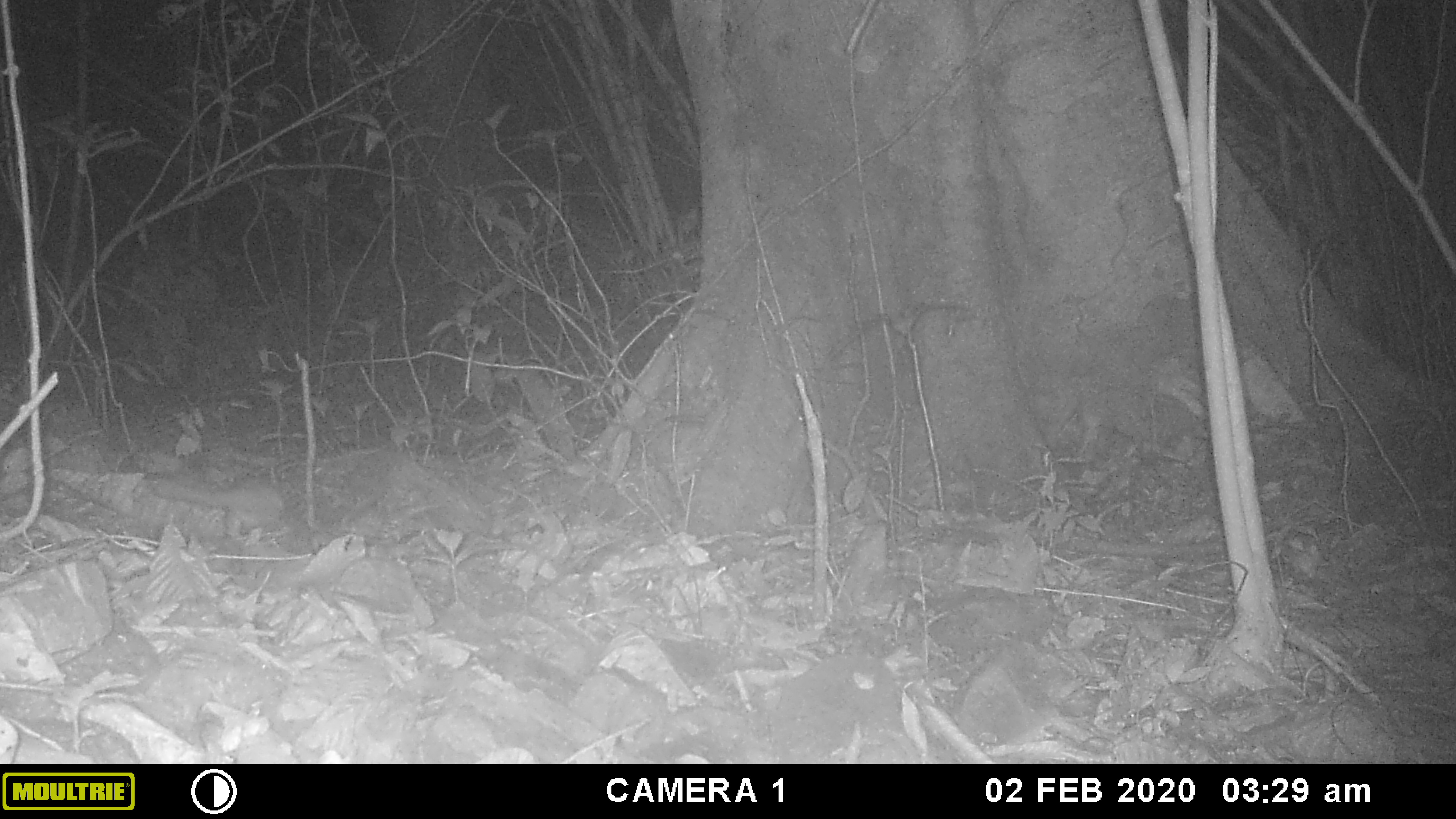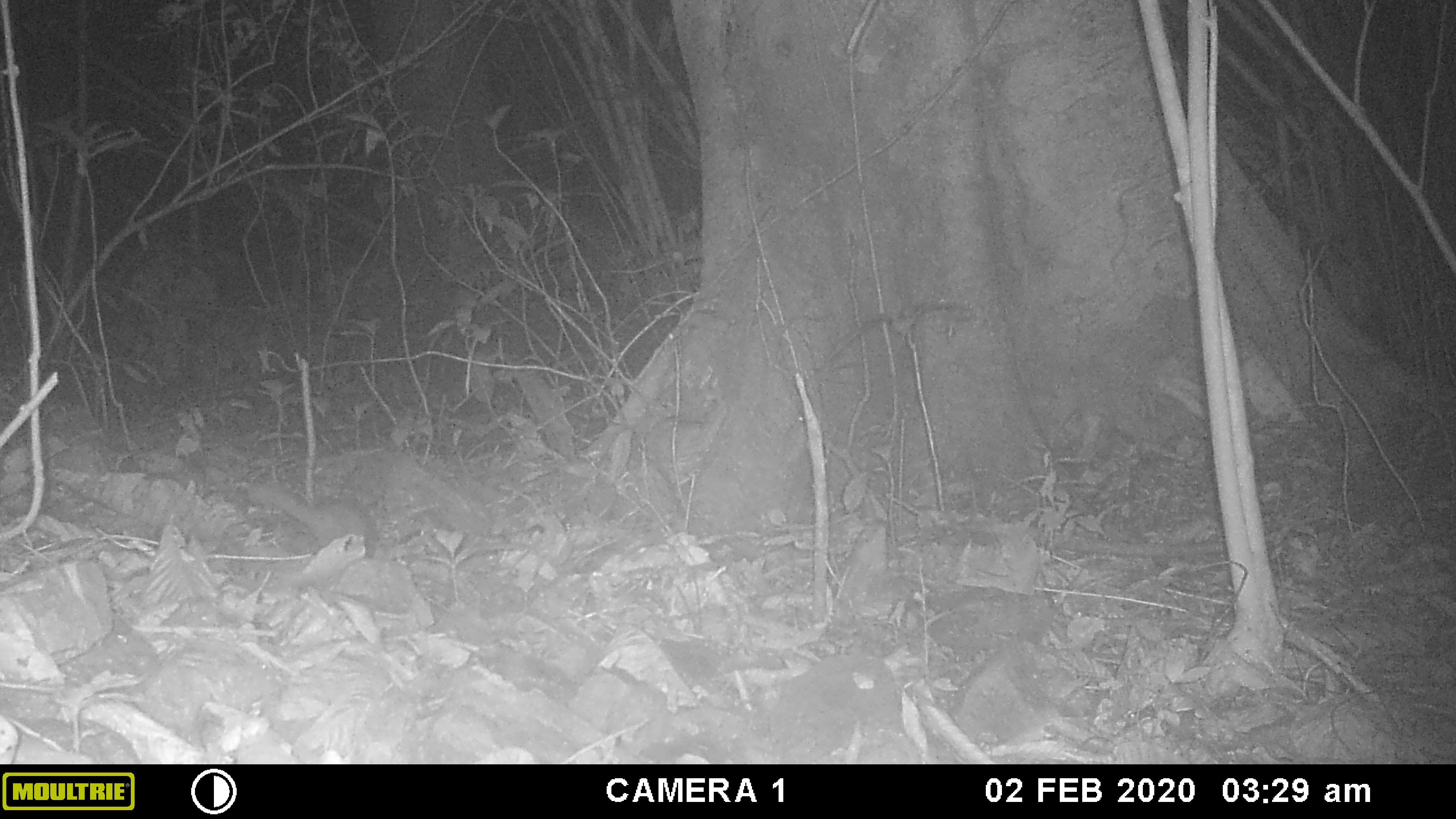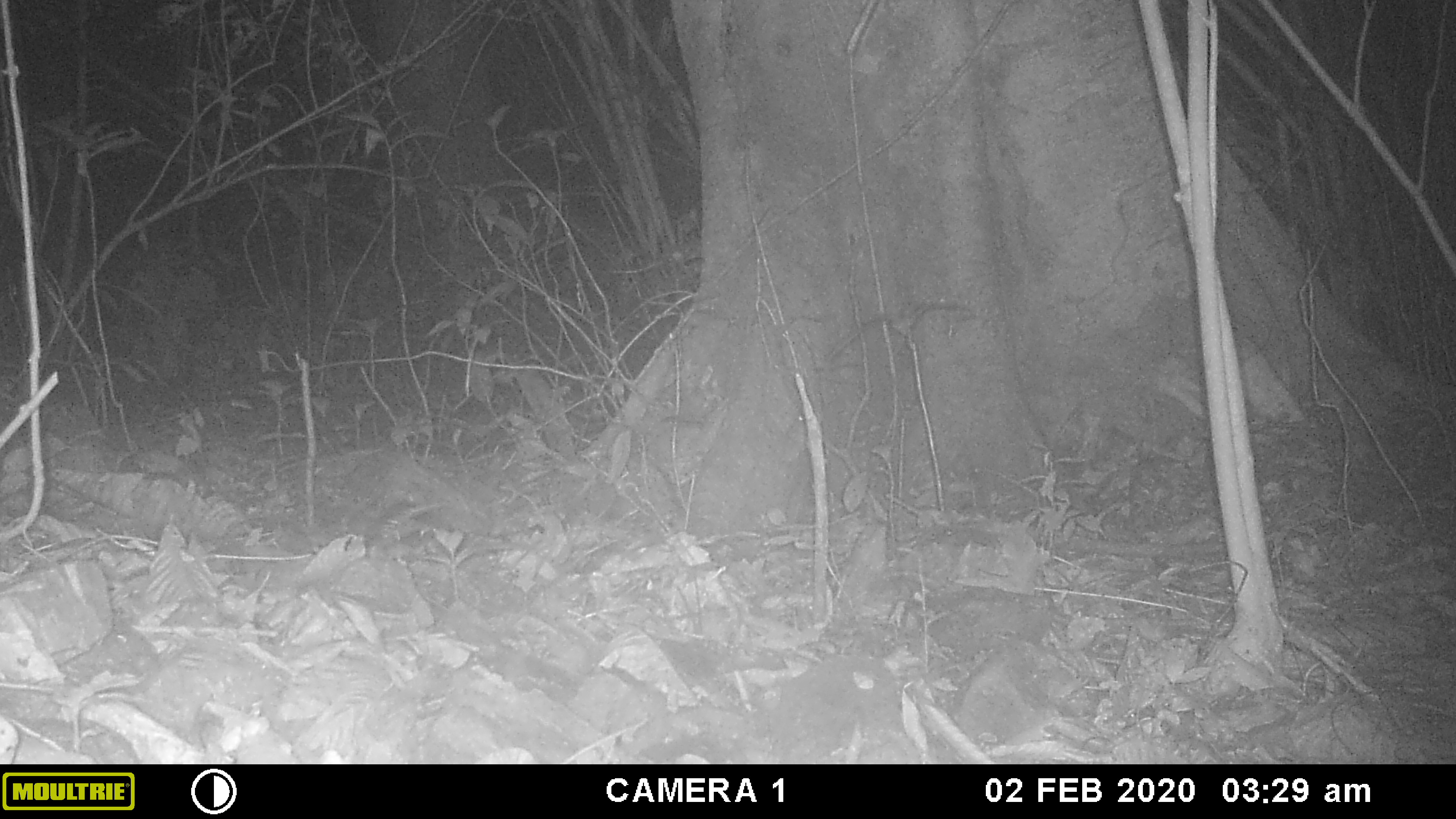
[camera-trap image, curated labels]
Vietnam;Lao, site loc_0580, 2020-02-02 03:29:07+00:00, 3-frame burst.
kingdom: Animalia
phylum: Chordata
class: Mammalia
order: Carnivora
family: Mustelidae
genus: Melogale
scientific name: Melogale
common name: ferret badger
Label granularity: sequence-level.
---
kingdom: Animalia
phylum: Chordata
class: Mammalia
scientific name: Mammalia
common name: mammal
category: unidentified small mammal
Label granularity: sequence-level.